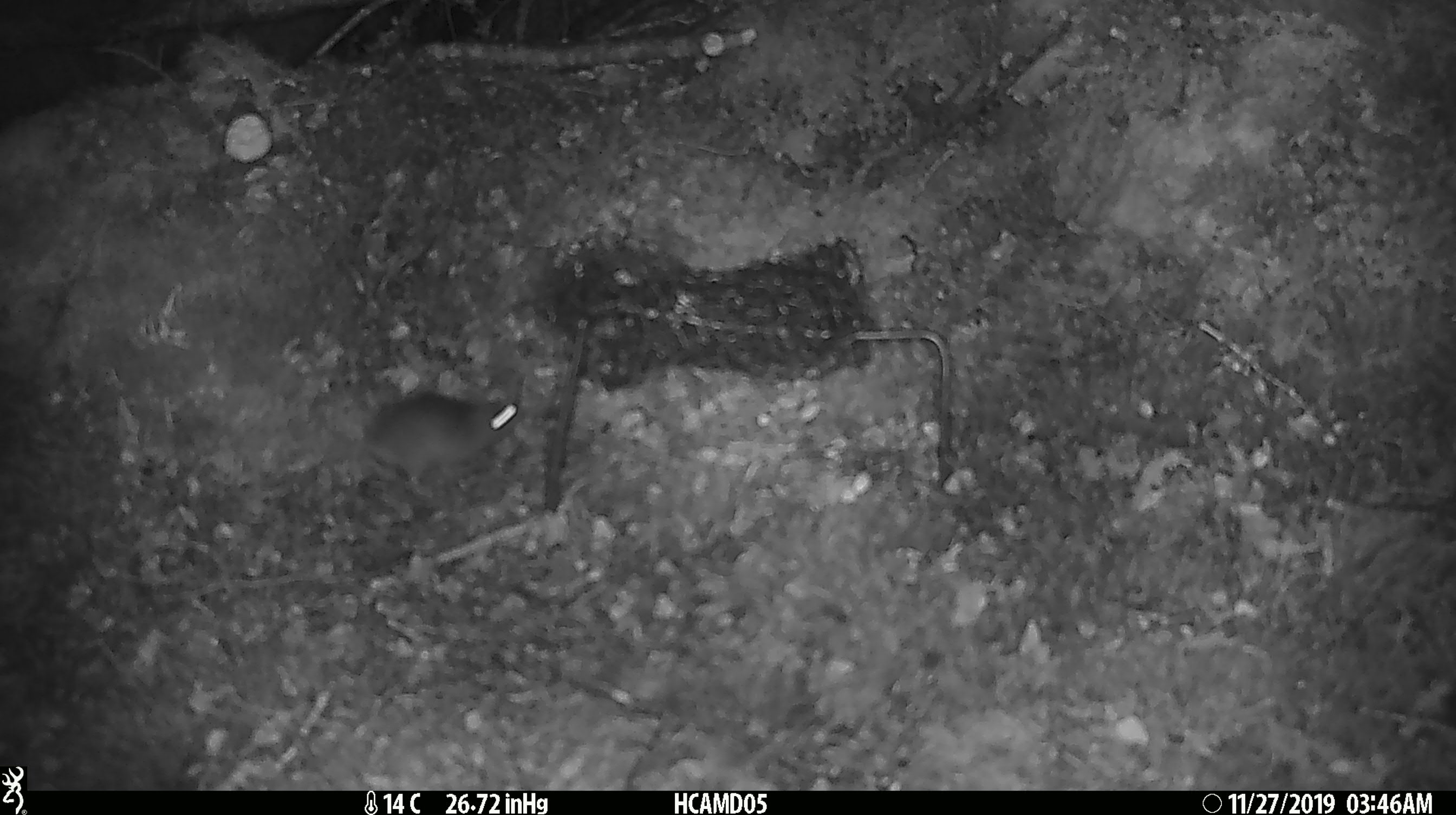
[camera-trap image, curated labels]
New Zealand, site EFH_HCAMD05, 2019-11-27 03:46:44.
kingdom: Animalia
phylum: Chordata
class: Mammalia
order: Rodentia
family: Muridae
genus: Mus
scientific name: Mus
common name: mouse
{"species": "mouse (Mus)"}